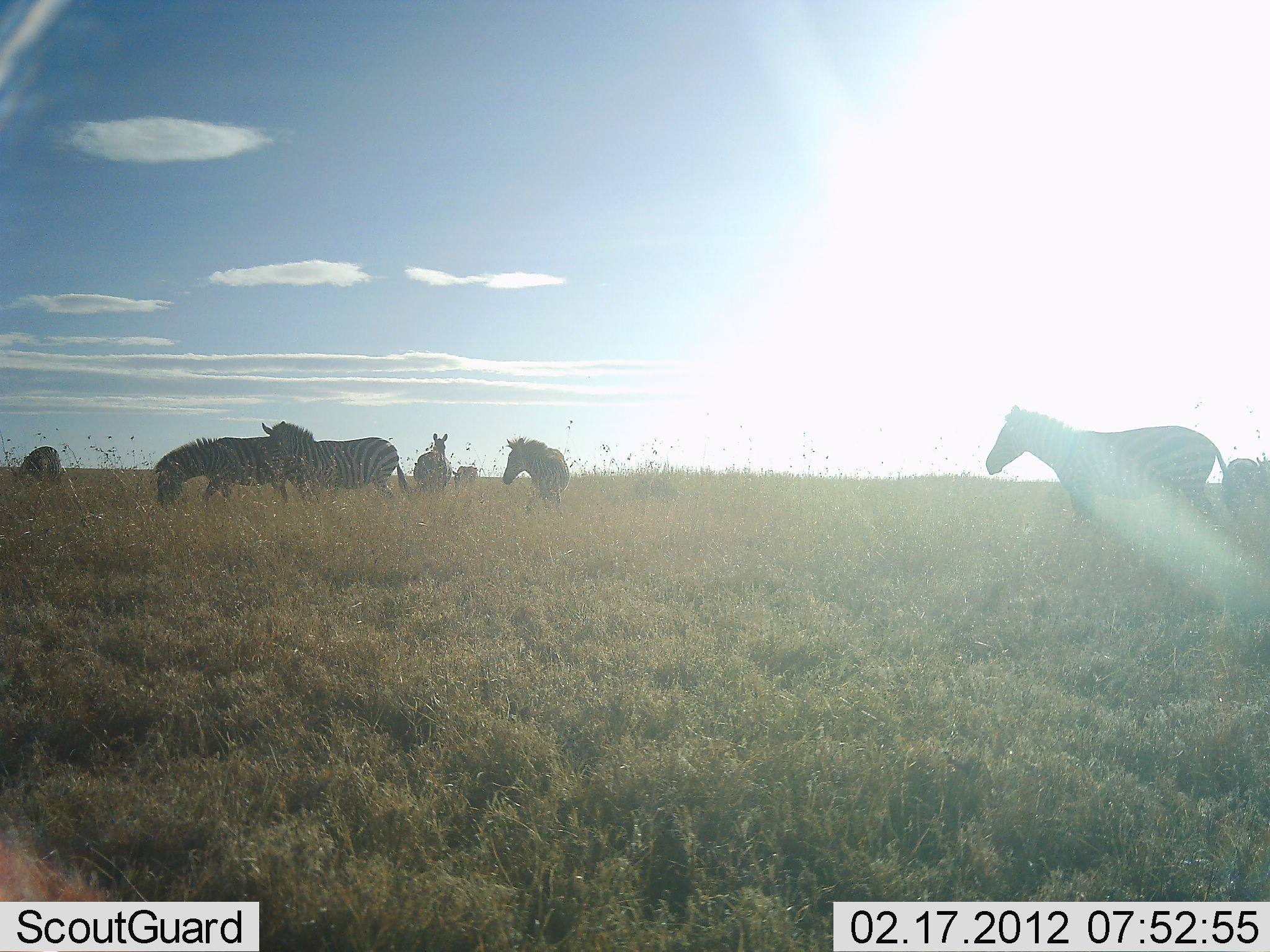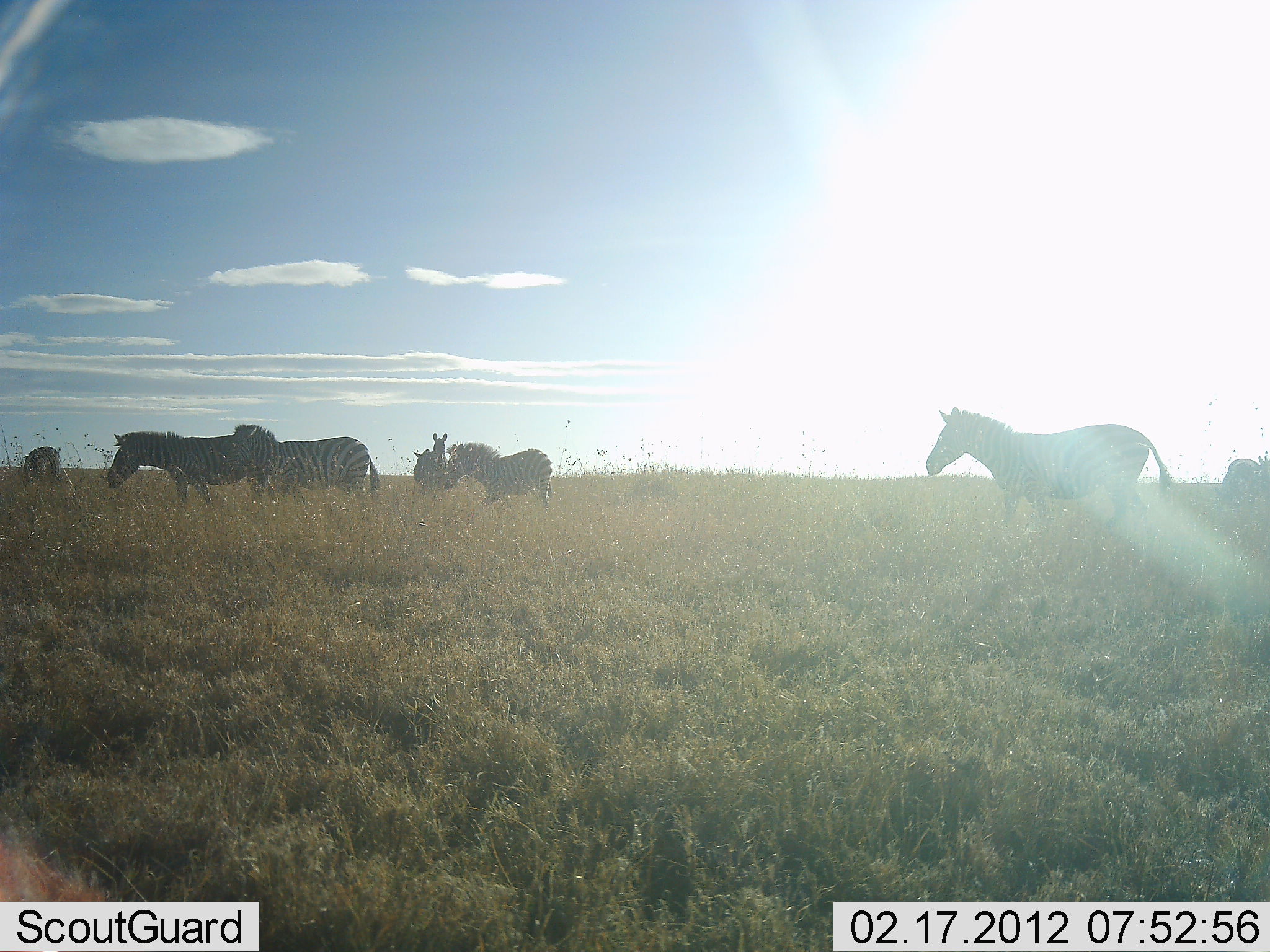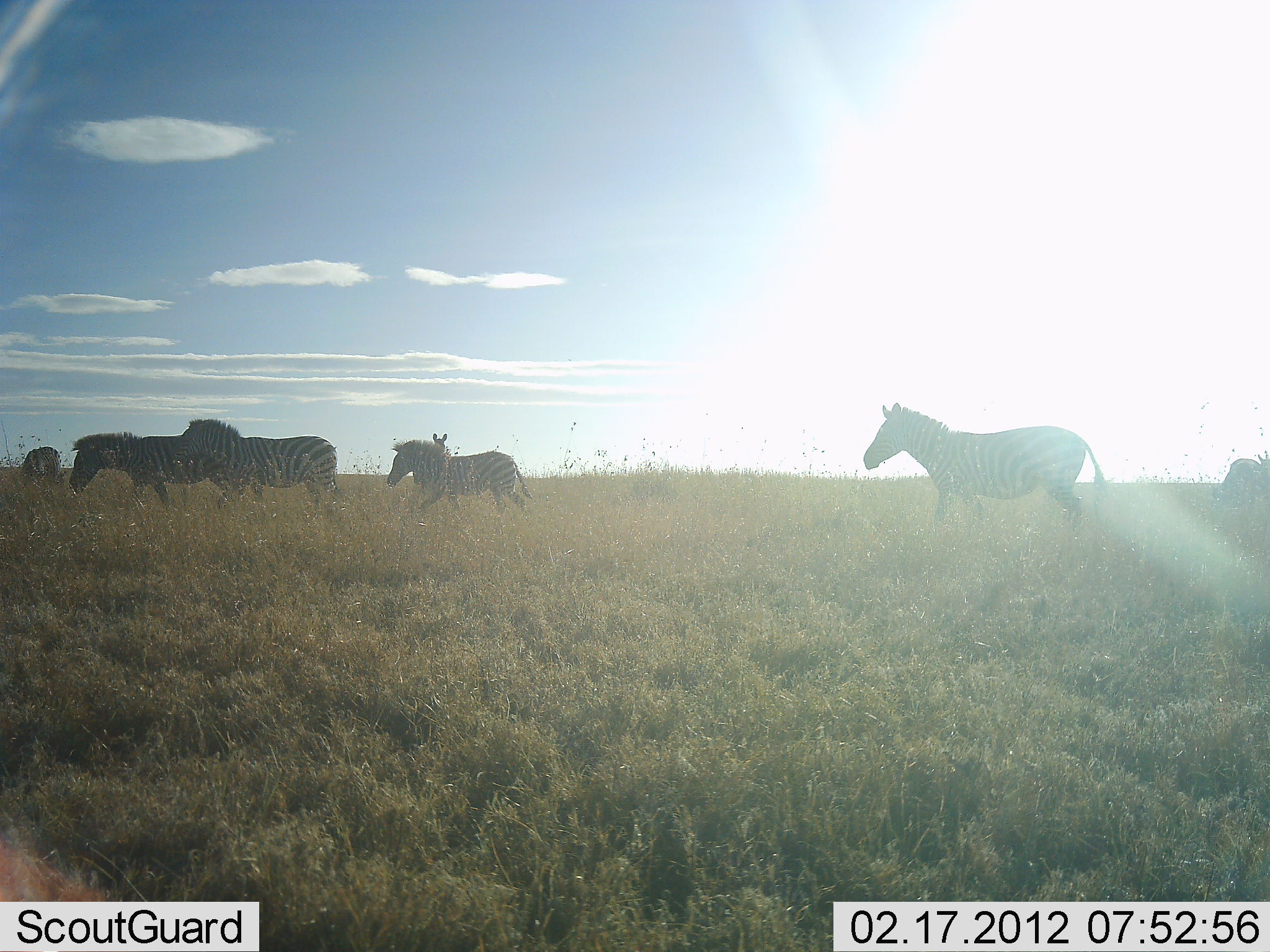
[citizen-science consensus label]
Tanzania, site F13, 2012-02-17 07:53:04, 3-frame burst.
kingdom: Animalia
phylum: Chordata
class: Mammalia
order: Perissodactyla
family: Equidae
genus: Equus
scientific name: Equus quagga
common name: plains zebra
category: zebra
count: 7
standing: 48%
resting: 0%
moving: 96%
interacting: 8%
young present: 32%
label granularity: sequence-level